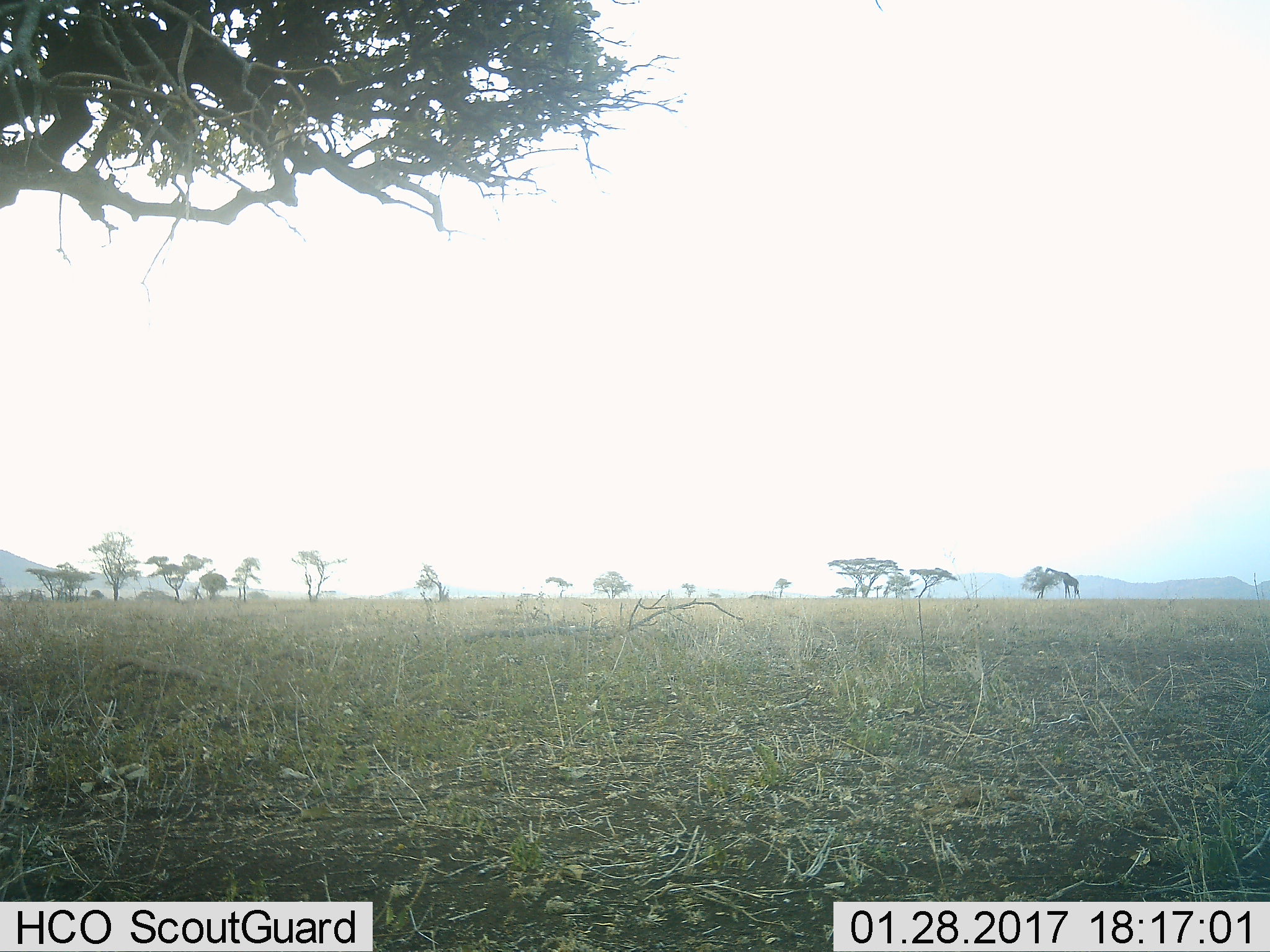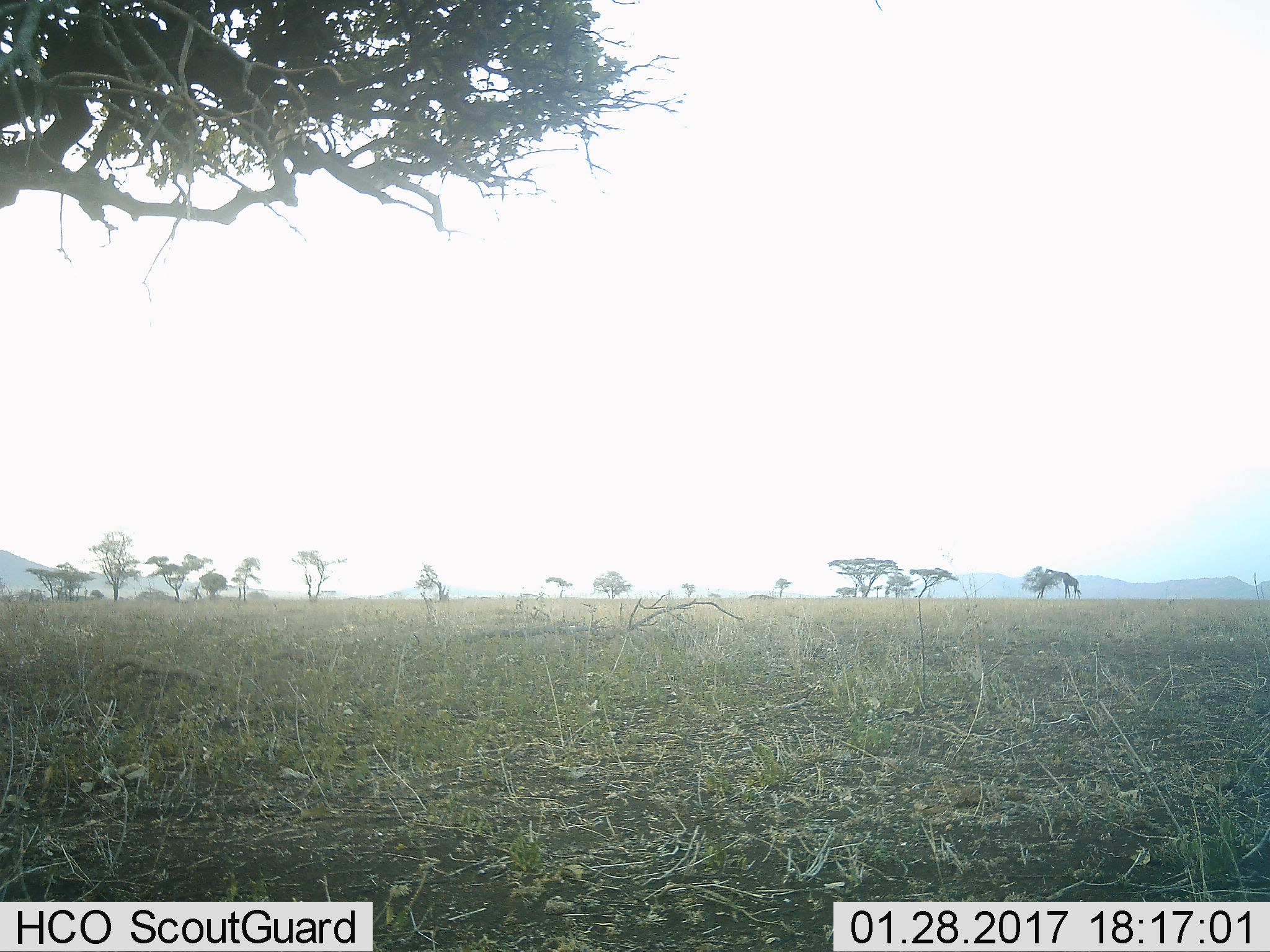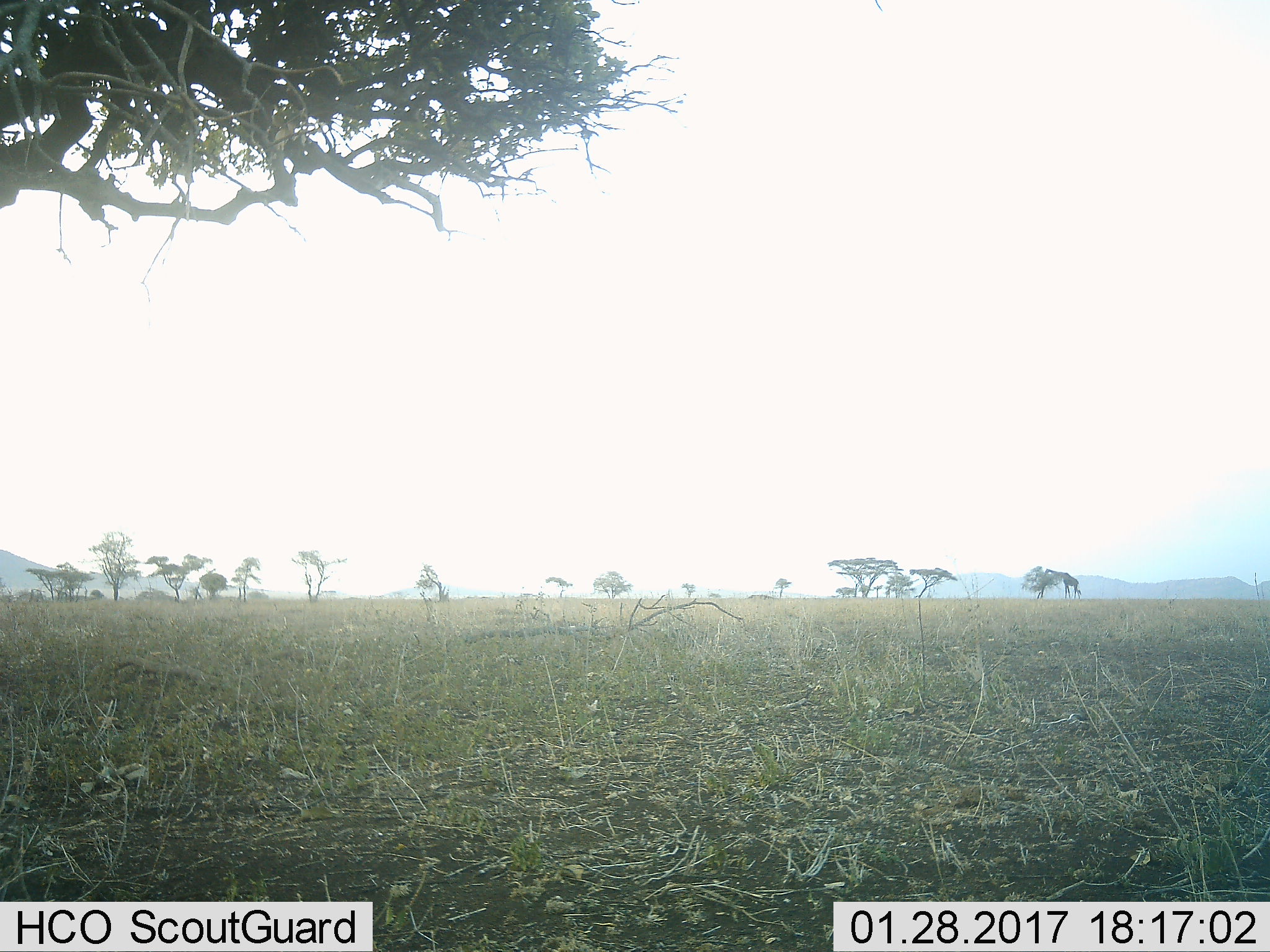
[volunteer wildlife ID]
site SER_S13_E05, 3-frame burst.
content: unidentified animal